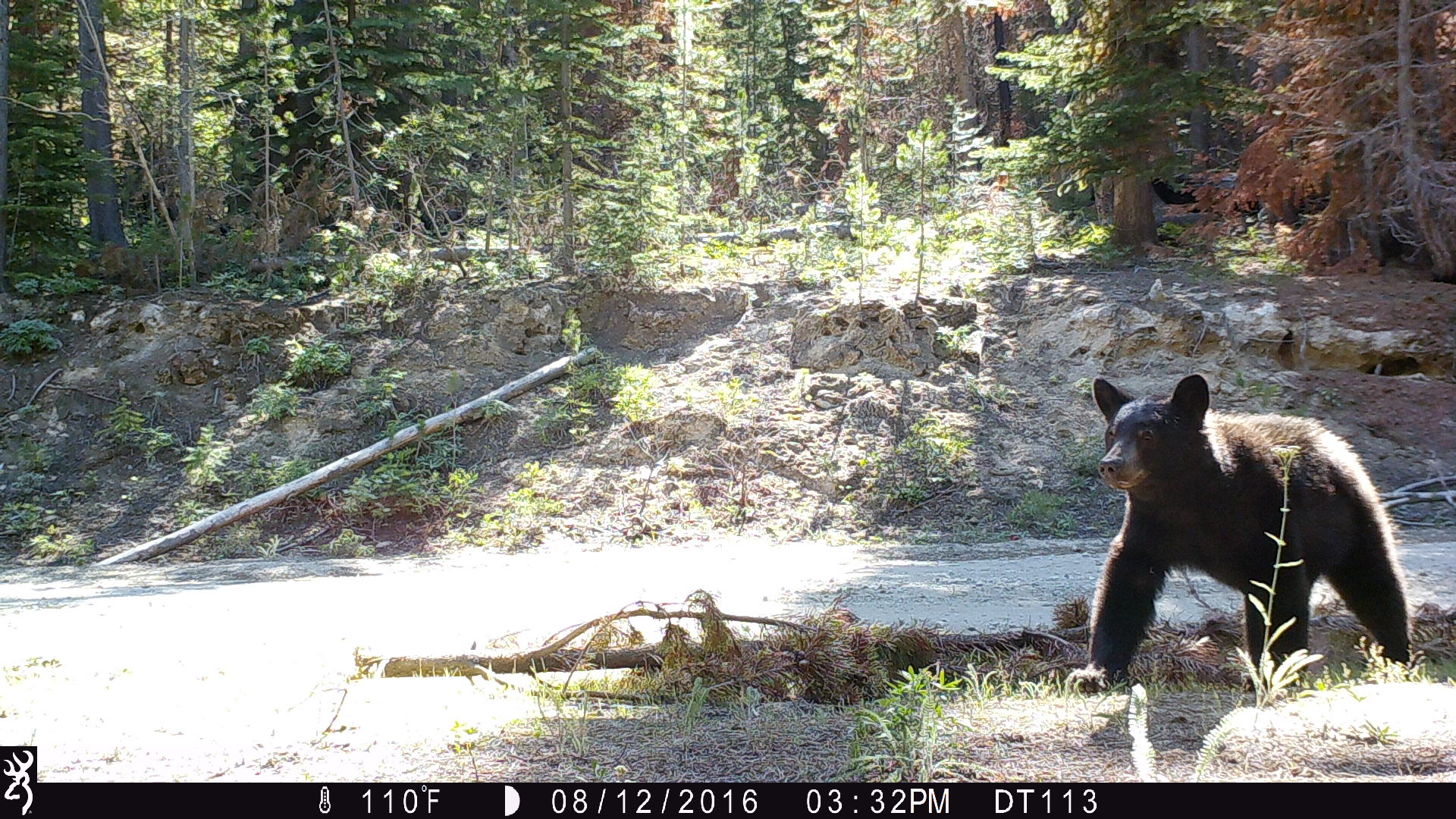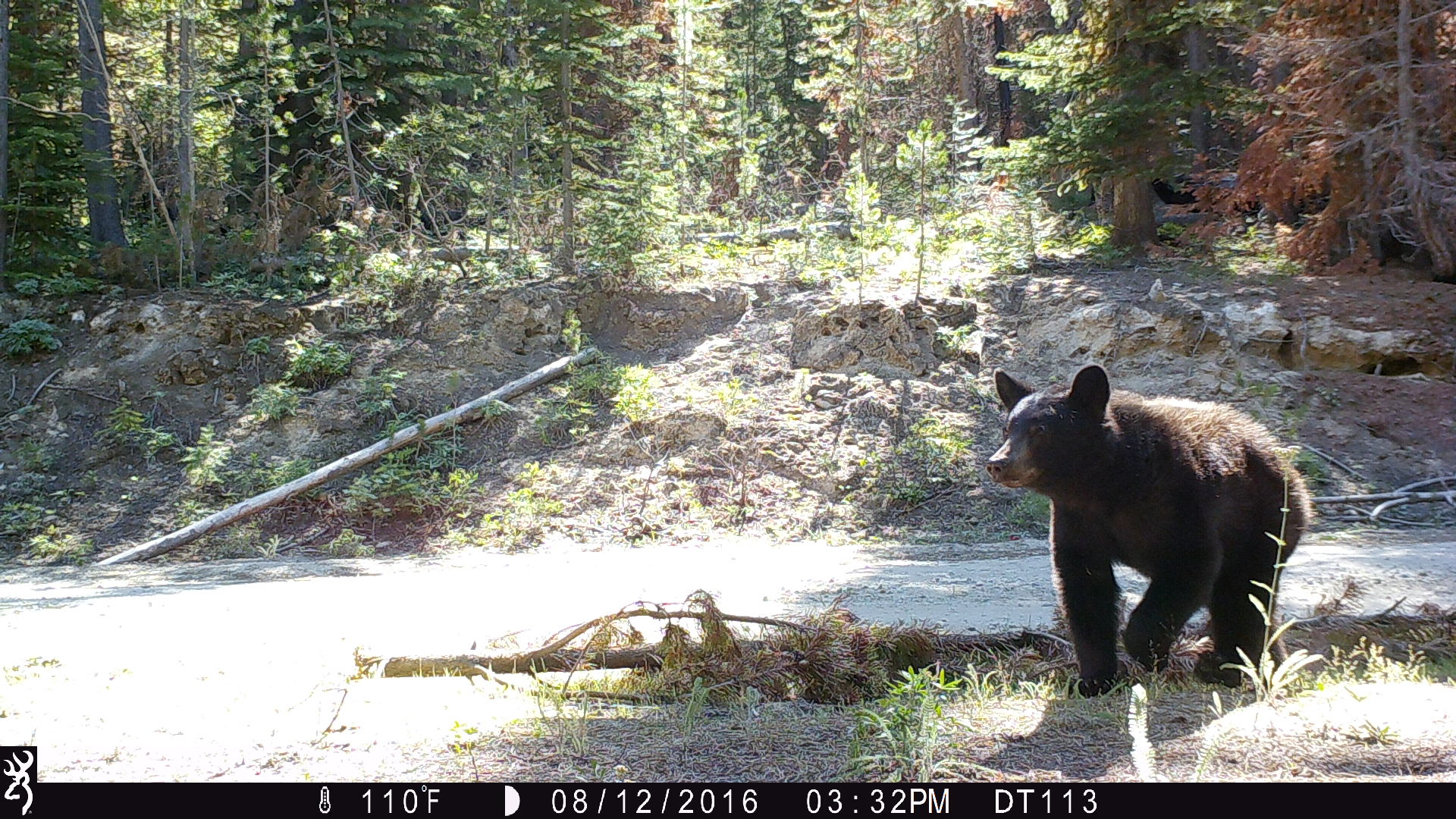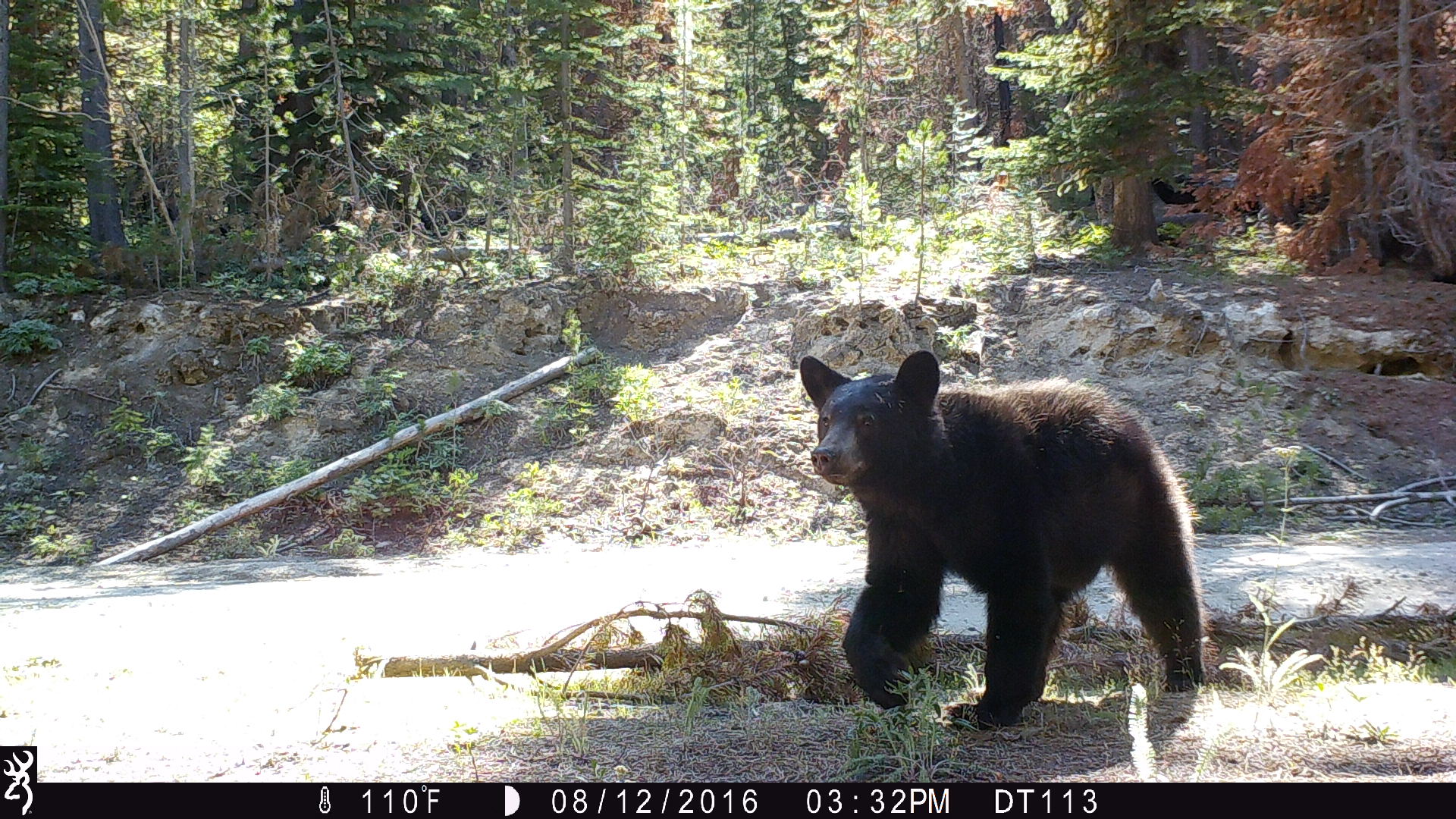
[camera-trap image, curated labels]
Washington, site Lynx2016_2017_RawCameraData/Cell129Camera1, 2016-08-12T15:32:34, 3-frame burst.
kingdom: Animalia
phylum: Chordata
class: Mammalia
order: Carnivora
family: Ursidae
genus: Ursus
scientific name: Ursus americanus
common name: american black bear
Ursus americanus (american black bear). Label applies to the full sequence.